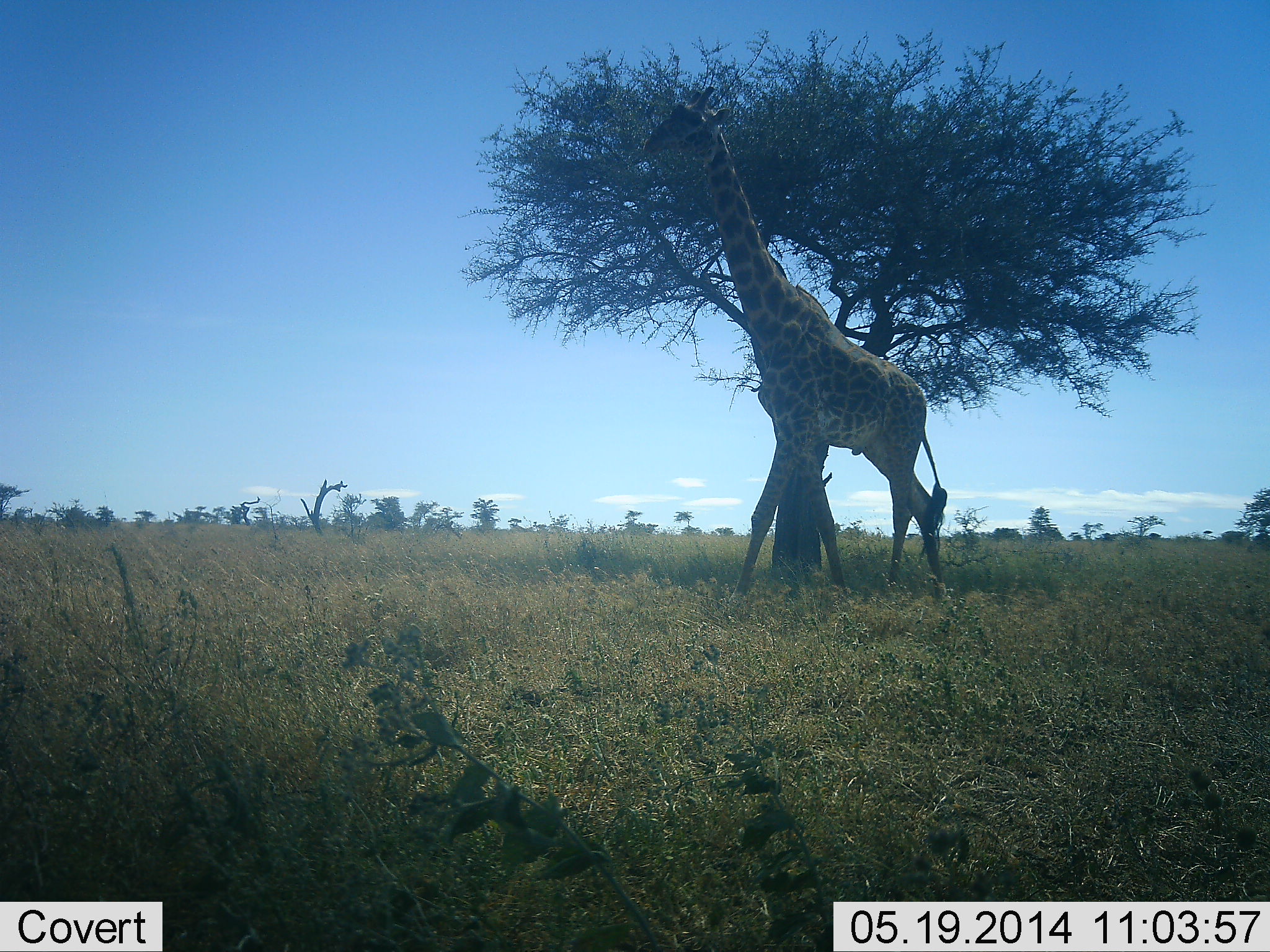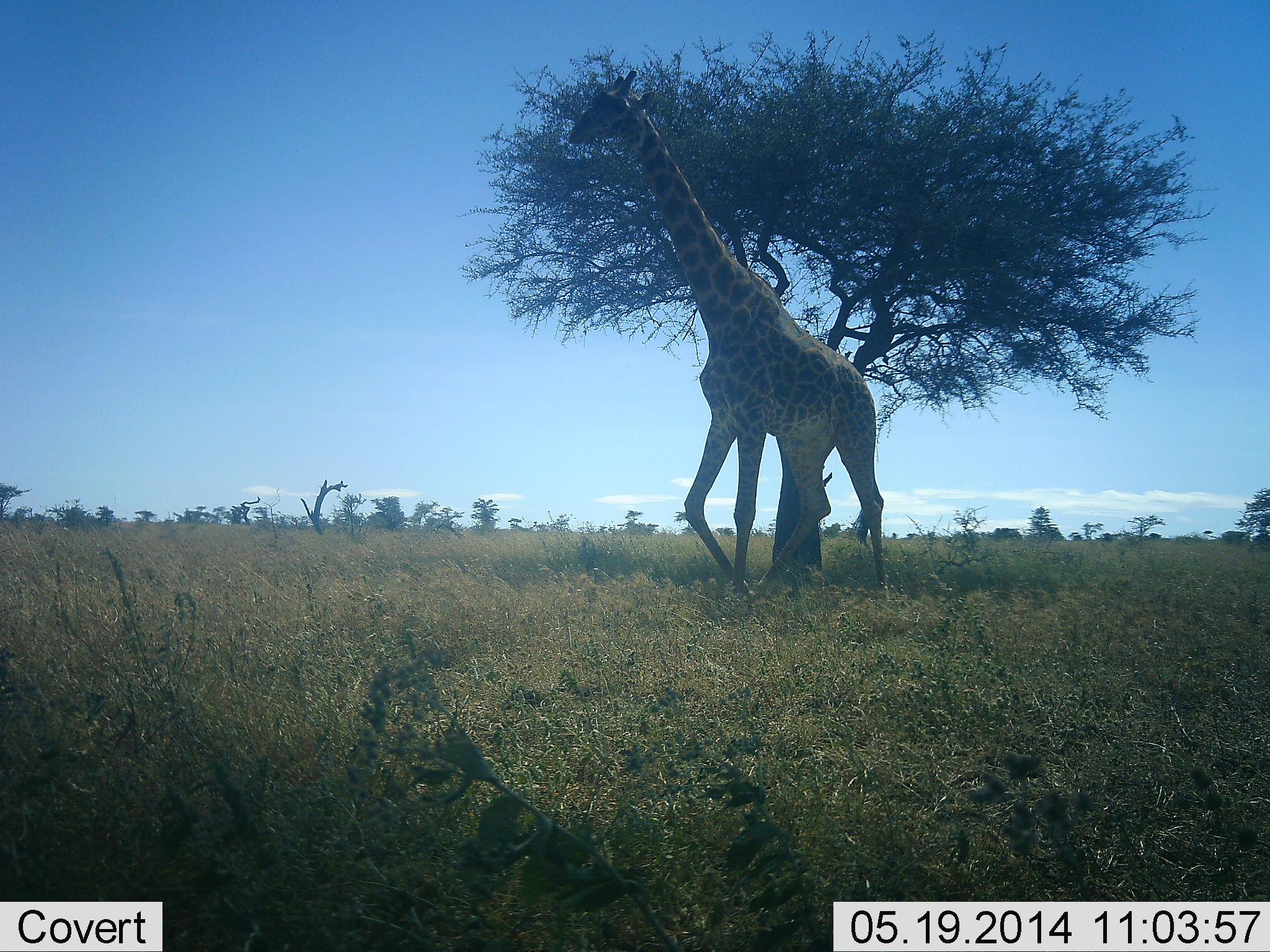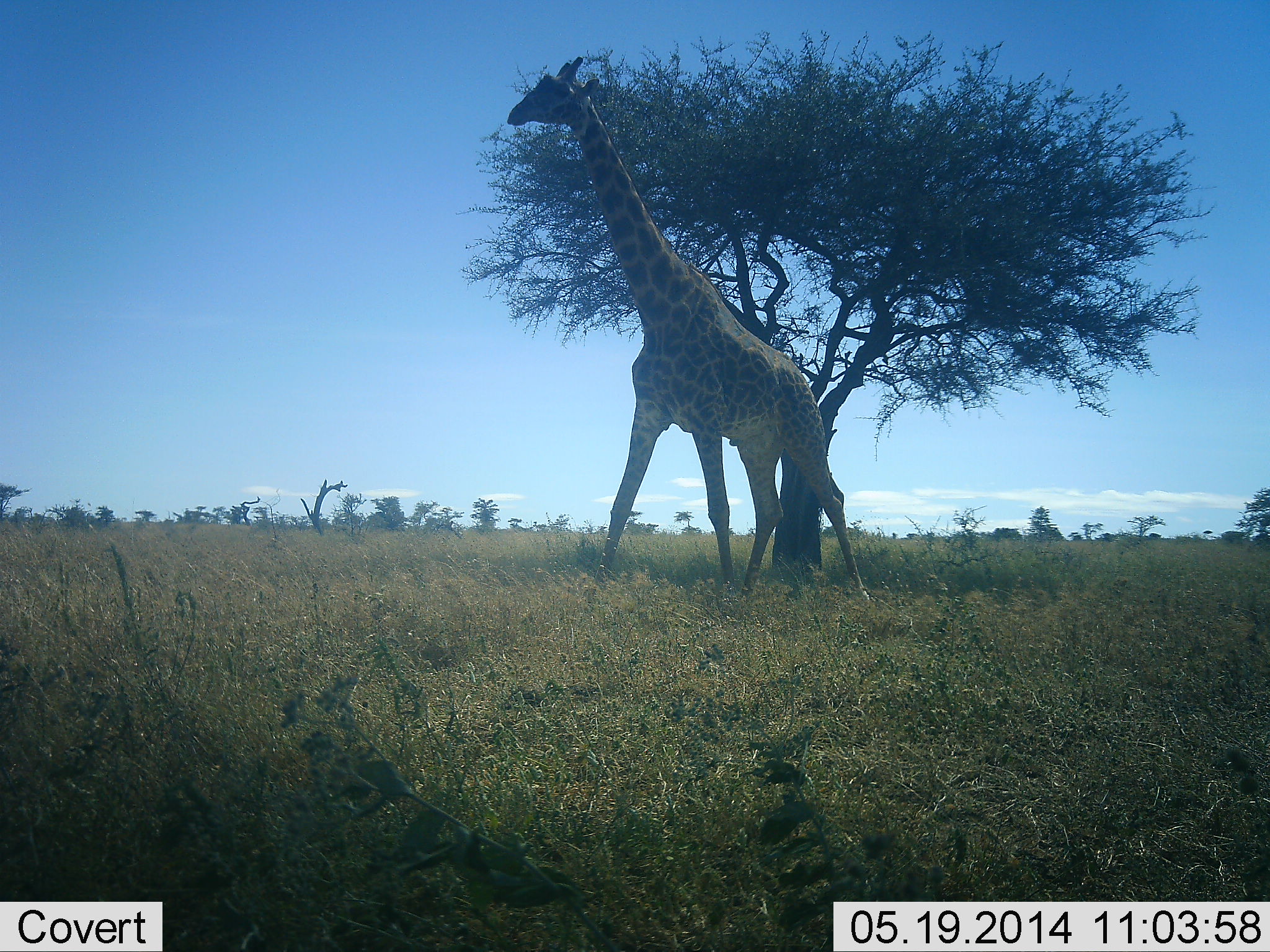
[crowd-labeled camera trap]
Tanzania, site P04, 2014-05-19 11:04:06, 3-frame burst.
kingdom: Animalia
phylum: Chordata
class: Mammalia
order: Artiodactyla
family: Giraffidae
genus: Giraffa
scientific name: Giraffa camelopardalis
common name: giraffe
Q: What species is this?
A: Giraffe (Giraffa camelopardalis).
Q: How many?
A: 1.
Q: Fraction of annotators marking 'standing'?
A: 20%.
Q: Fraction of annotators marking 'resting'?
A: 0%.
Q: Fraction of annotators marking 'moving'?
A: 90%.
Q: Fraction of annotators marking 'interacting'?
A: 0%.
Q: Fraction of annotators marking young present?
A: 0%.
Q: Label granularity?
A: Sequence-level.